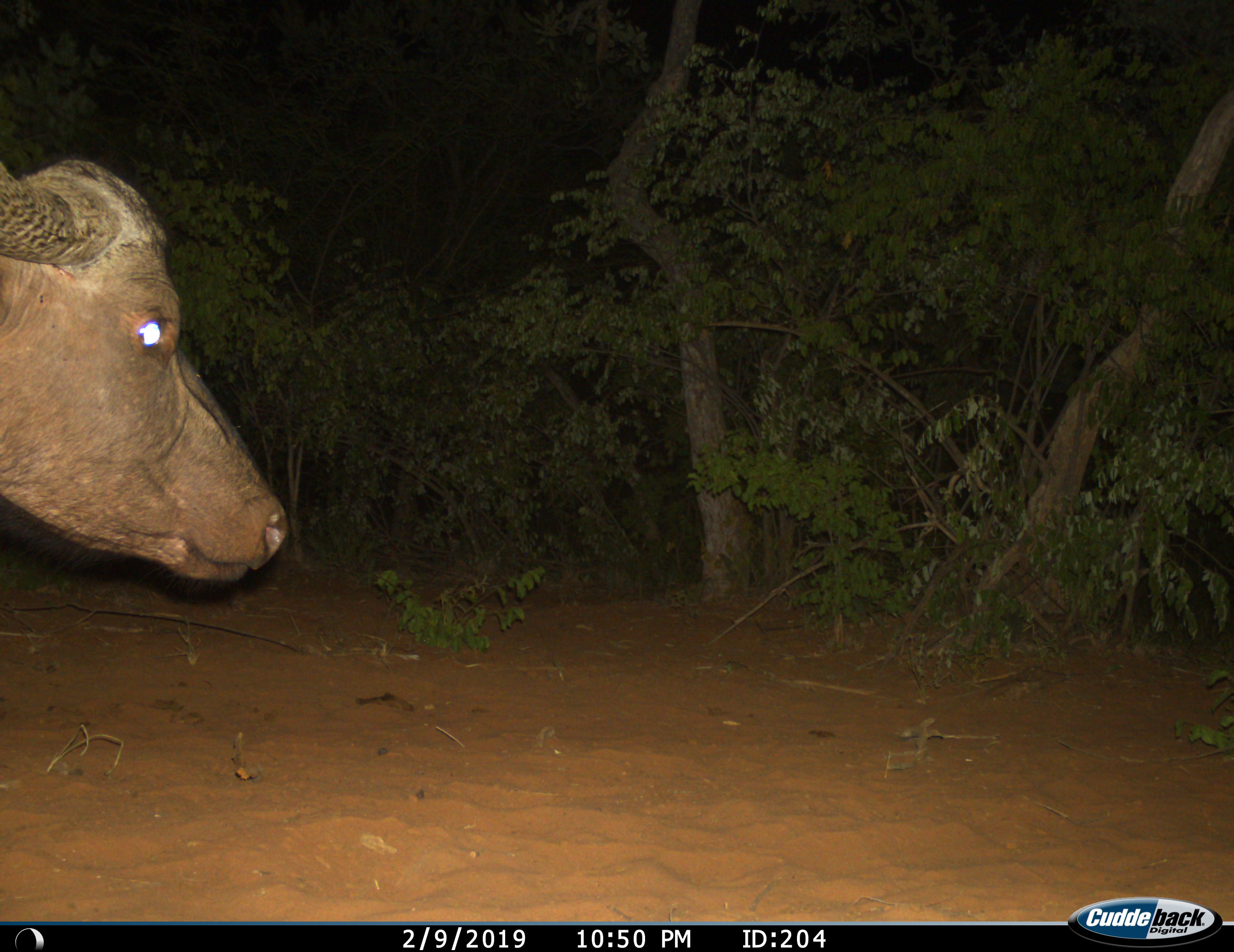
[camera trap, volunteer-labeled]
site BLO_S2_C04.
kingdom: Animalia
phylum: Chordata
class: Mammalia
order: Artiodactyla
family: Bovidae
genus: Syncerus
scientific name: Syncerus caffer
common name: african buffalo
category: buffalo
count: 1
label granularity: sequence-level